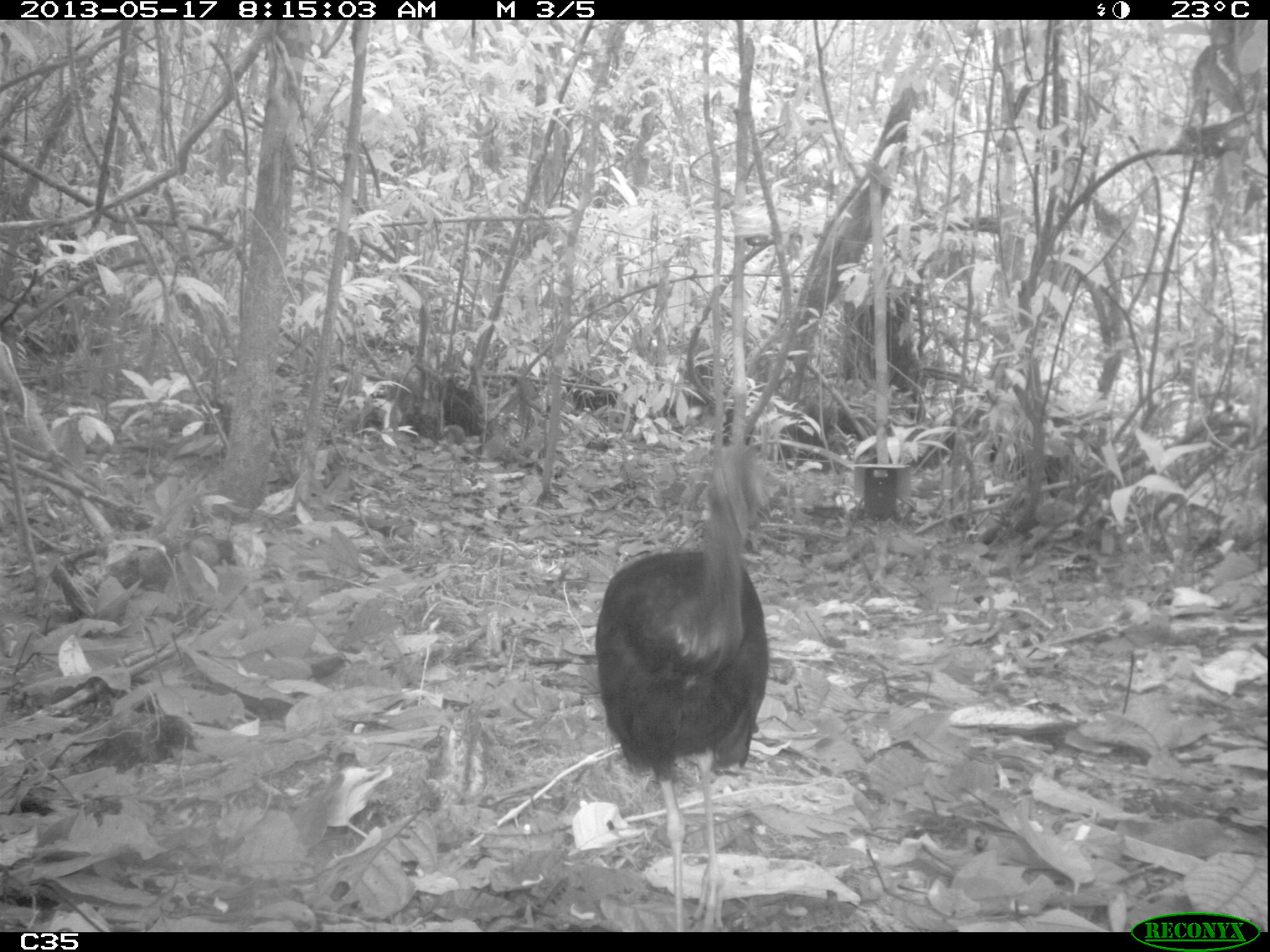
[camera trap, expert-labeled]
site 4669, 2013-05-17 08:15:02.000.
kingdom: Animalia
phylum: Chordata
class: Aves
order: Gruiformes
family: Psophiidae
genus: Psophia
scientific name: Psophia crepitans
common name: gray-winged trumpeter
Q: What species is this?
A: Psophia crepitans (gray-winged trumpeter).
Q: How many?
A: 2.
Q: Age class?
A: Adult.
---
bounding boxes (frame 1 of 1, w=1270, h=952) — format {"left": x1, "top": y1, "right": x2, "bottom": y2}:
psophia crepitans: {"left": 593, "top": 435, "right": 773, "bottom": 932}